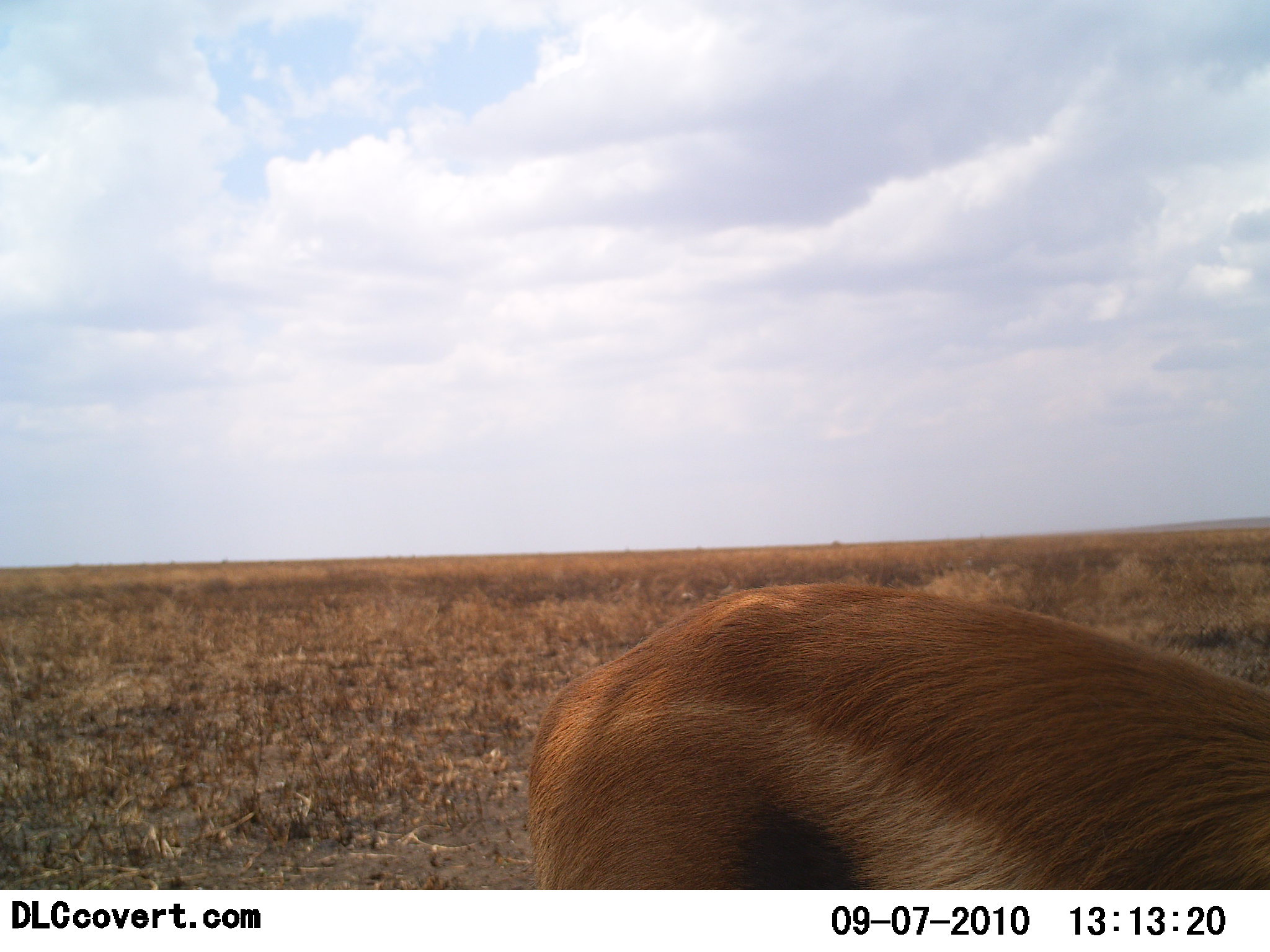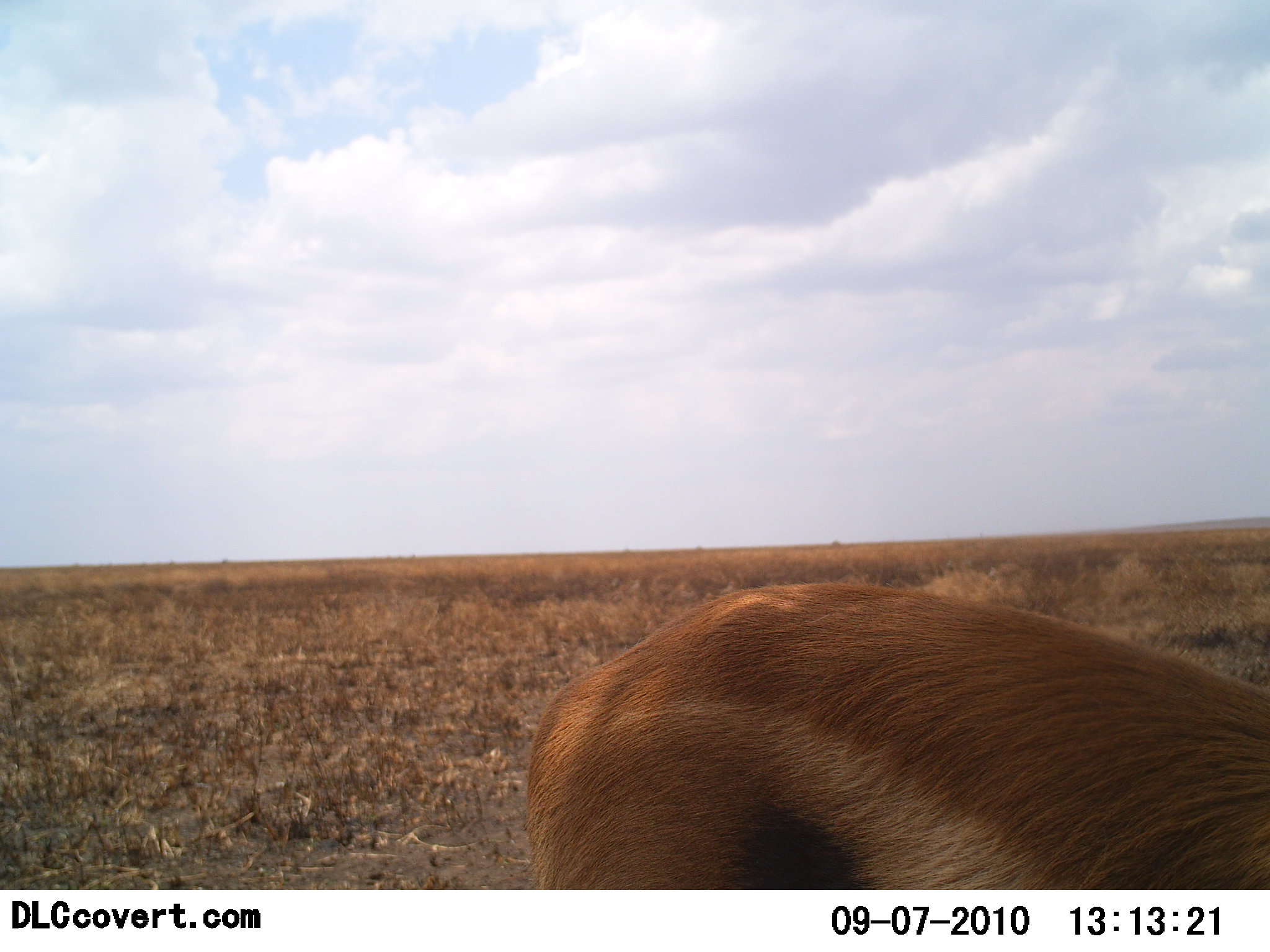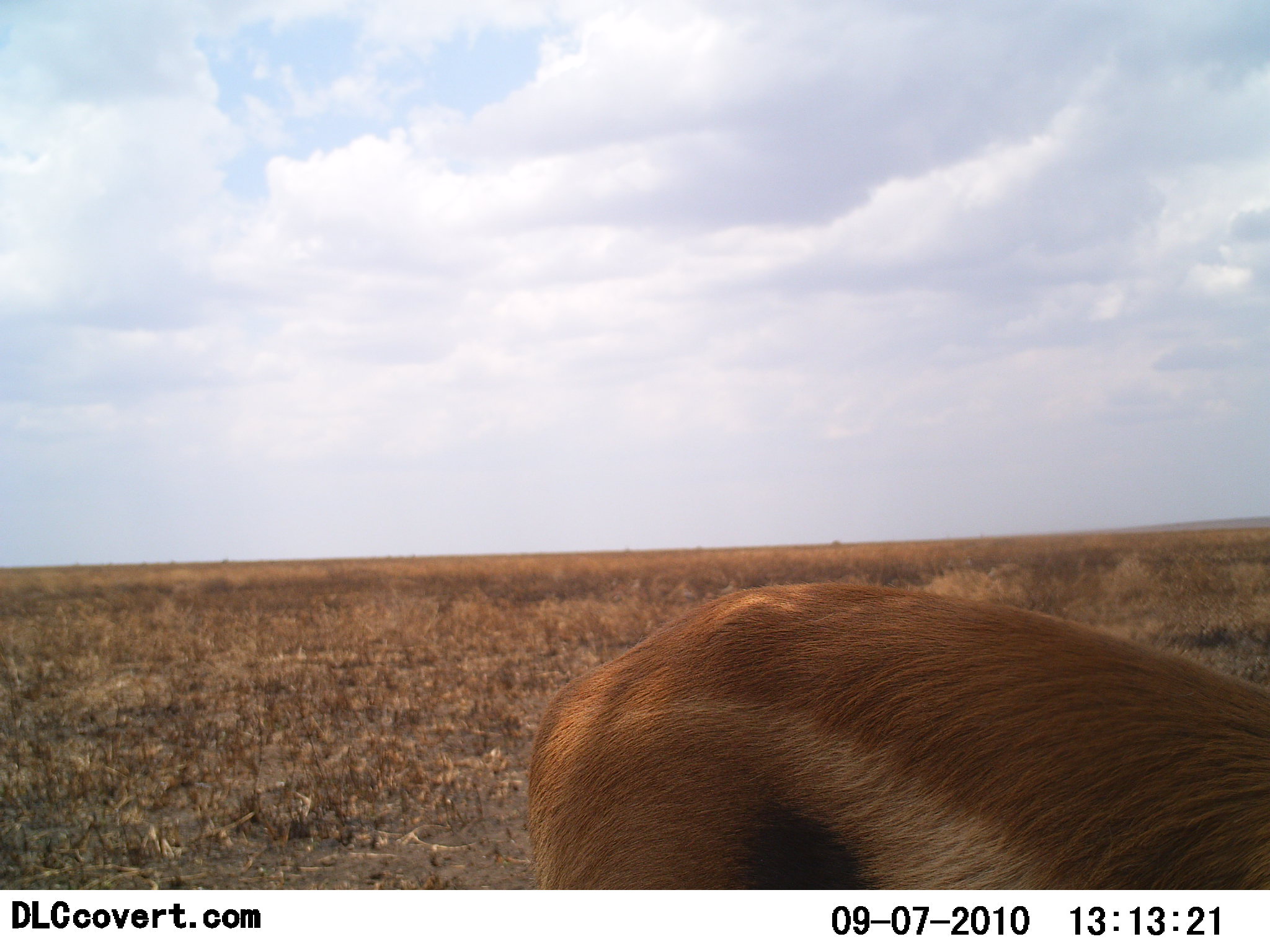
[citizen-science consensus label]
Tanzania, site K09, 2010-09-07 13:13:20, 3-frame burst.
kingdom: Animalia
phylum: Chordata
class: Mammalia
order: Artiodactyla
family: Bovidae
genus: Eudorcas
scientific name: Eudorcas thomsonii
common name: thomson's gazelle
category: gazellethomsons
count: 1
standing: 100%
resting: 9%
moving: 0%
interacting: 0%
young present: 0%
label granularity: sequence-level